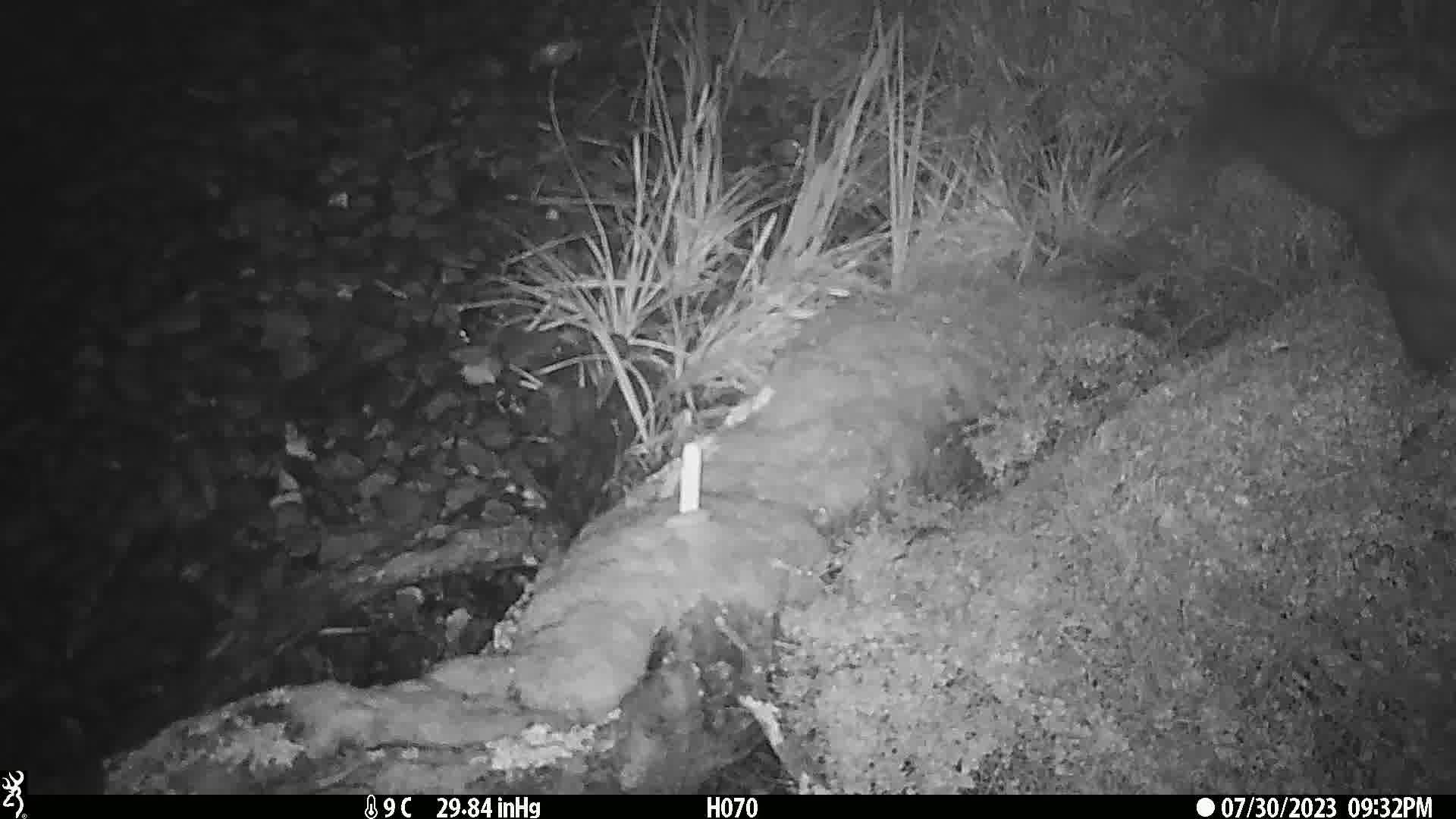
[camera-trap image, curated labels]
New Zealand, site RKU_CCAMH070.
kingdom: Animalia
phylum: Chordata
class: Mammalia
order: Diprotodontia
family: Phalangeridae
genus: Trichosurus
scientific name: Trichosurus vulpecula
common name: common brushtail possum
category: possum